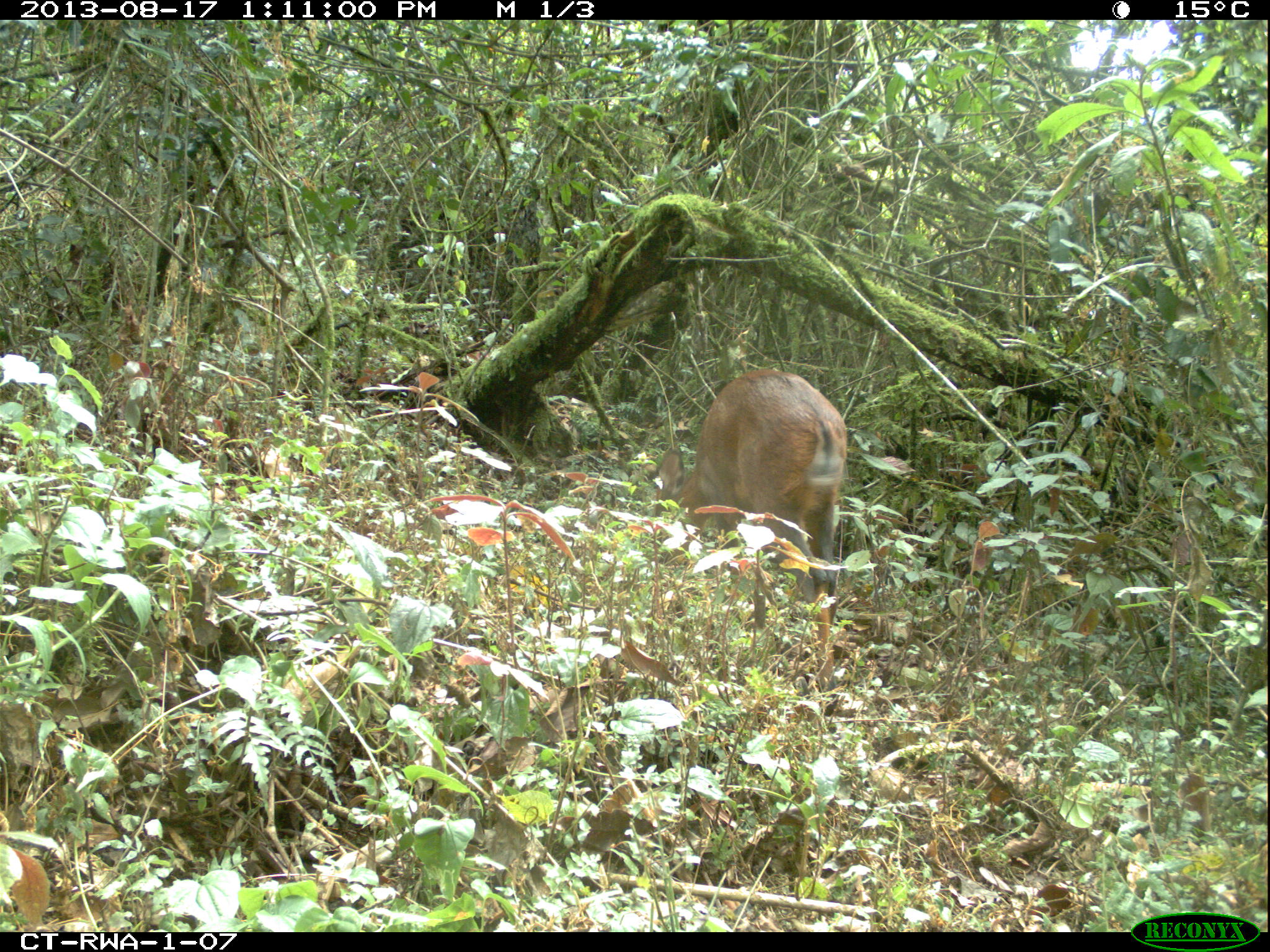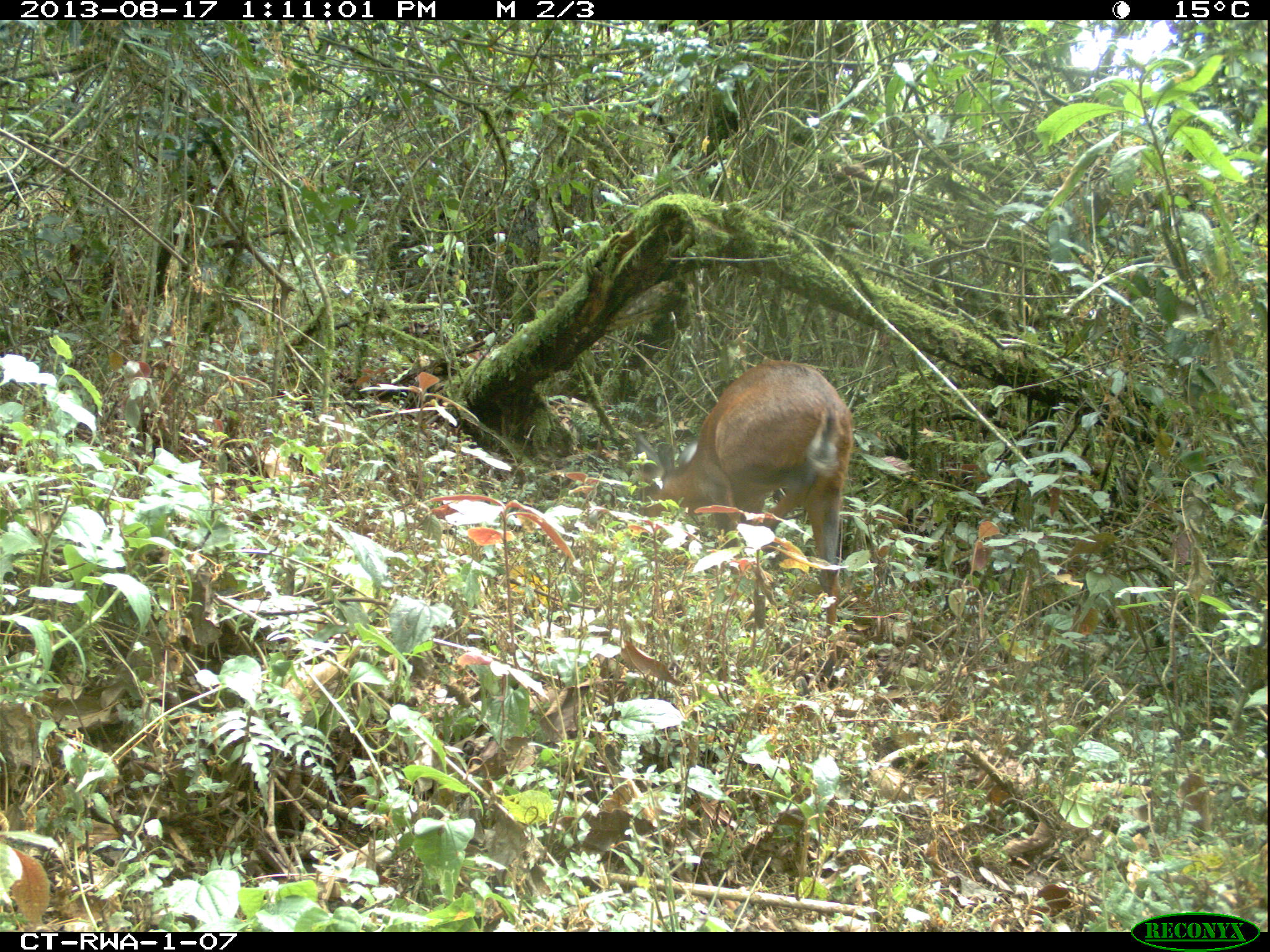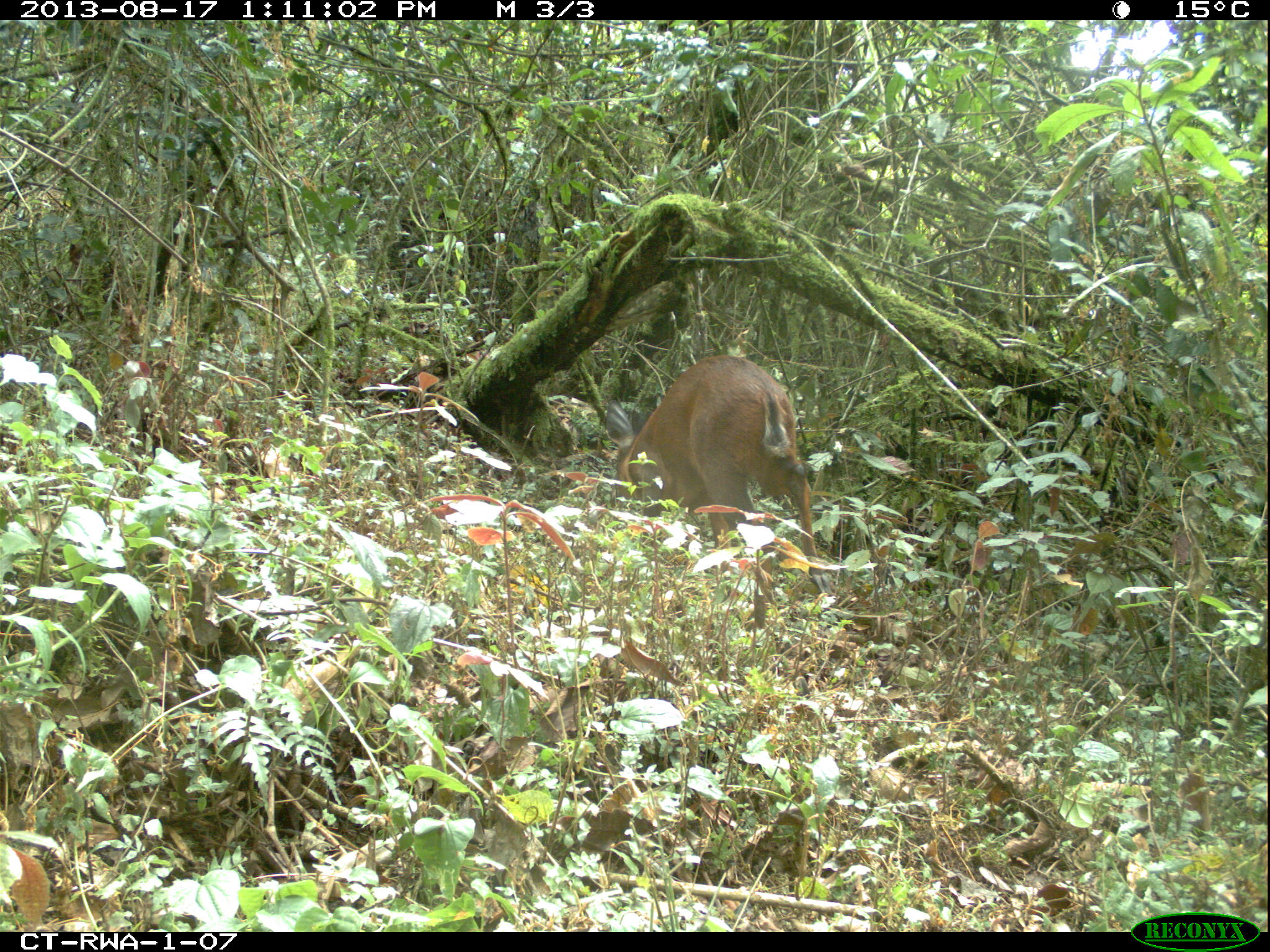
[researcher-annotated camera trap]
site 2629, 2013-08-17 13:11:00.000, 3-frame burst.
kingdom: Animalia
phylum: Chordata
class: Mammalia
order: Artiodactyla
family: Bovidae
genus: Cephalophus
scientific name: Cephalophus nigrifrons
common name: black-fronted duiker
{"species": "Cephalophus nigrifrons (black-fronted duiker)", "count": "1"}